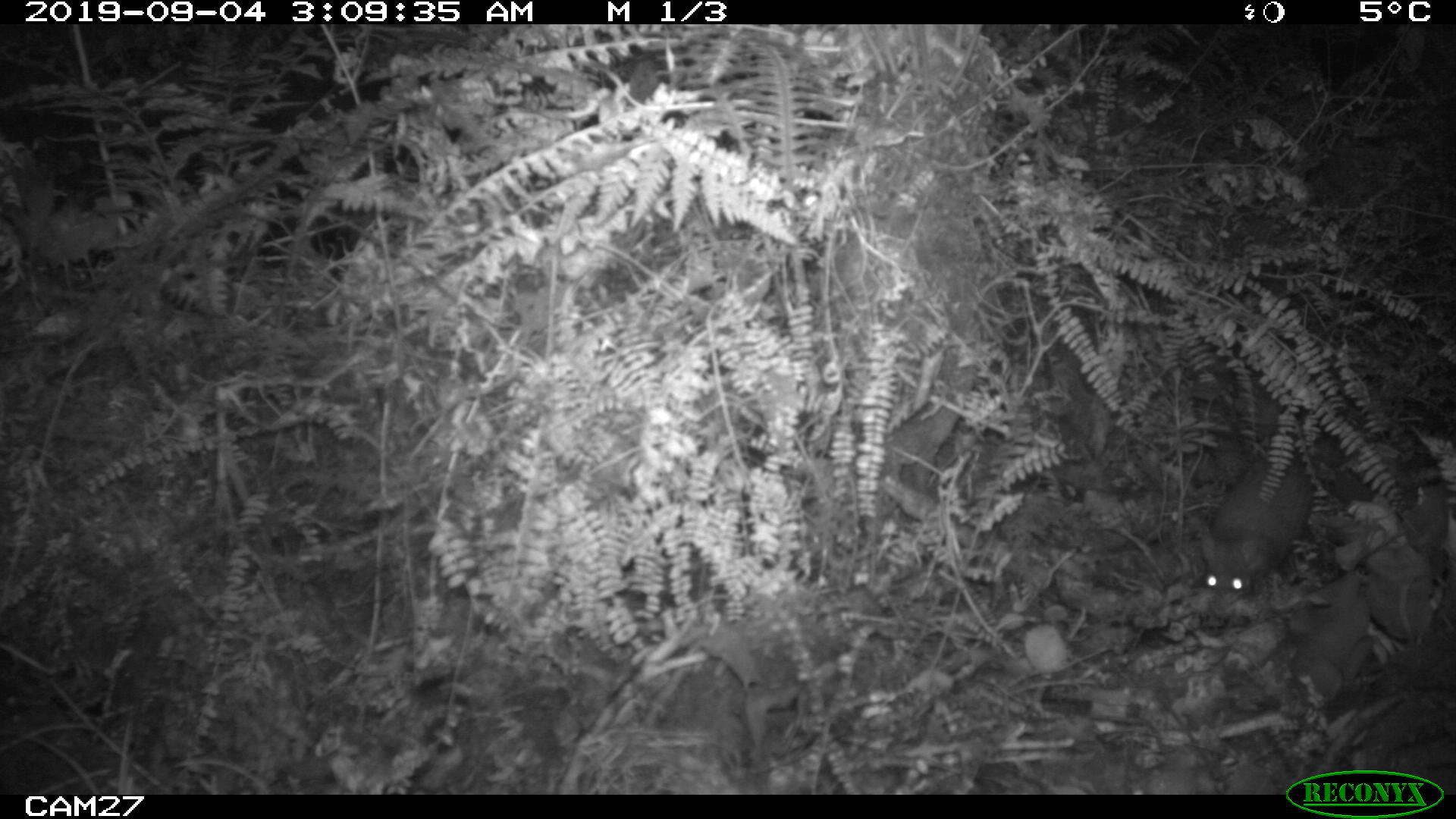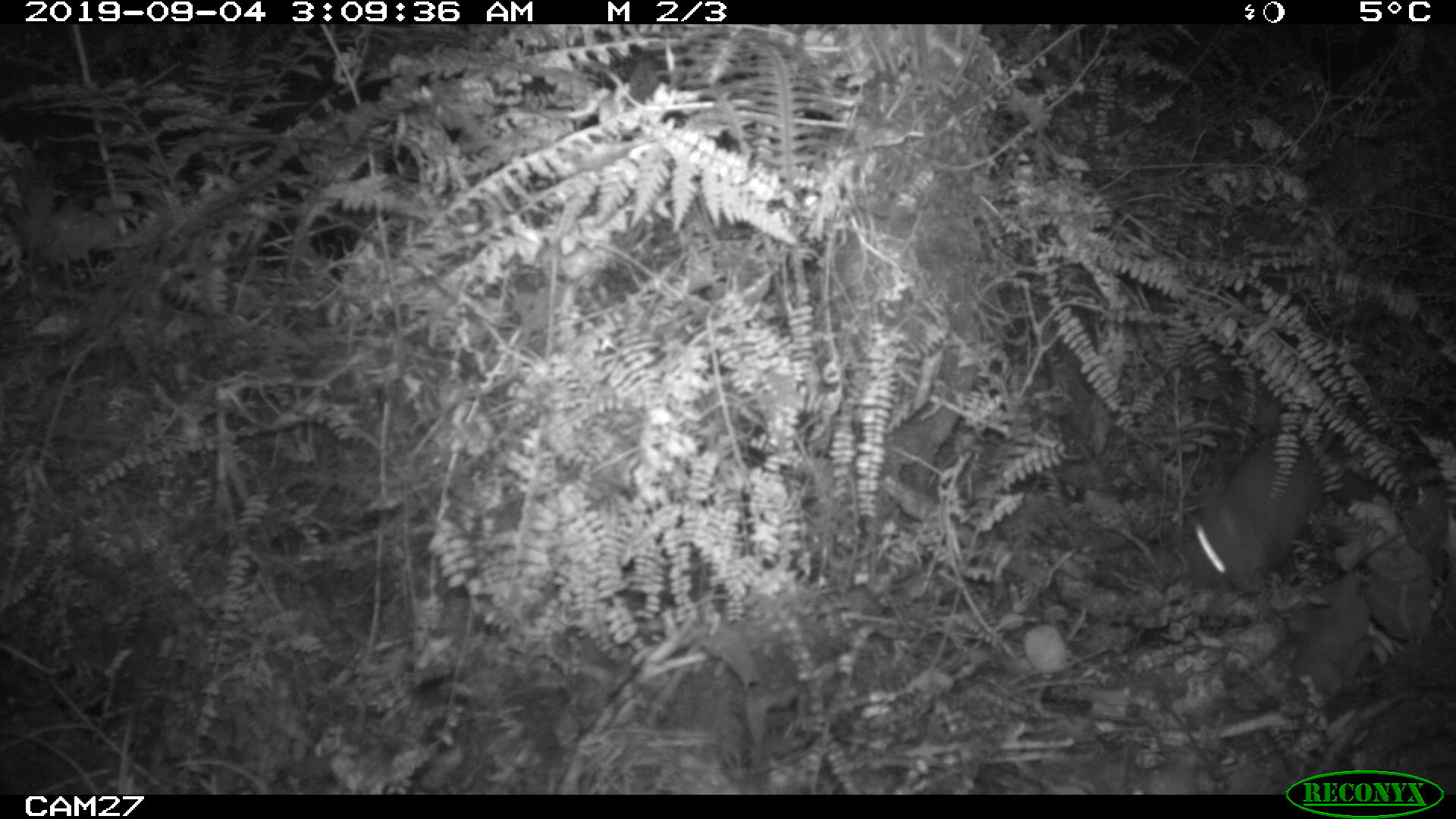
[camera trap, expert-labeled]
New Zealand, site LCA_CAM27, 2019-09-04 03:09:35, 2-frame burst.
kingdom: Animalia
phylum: Chordata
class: Mammalia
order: Rodentia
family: Muridae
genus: Rattus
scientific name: Rattus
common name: rat